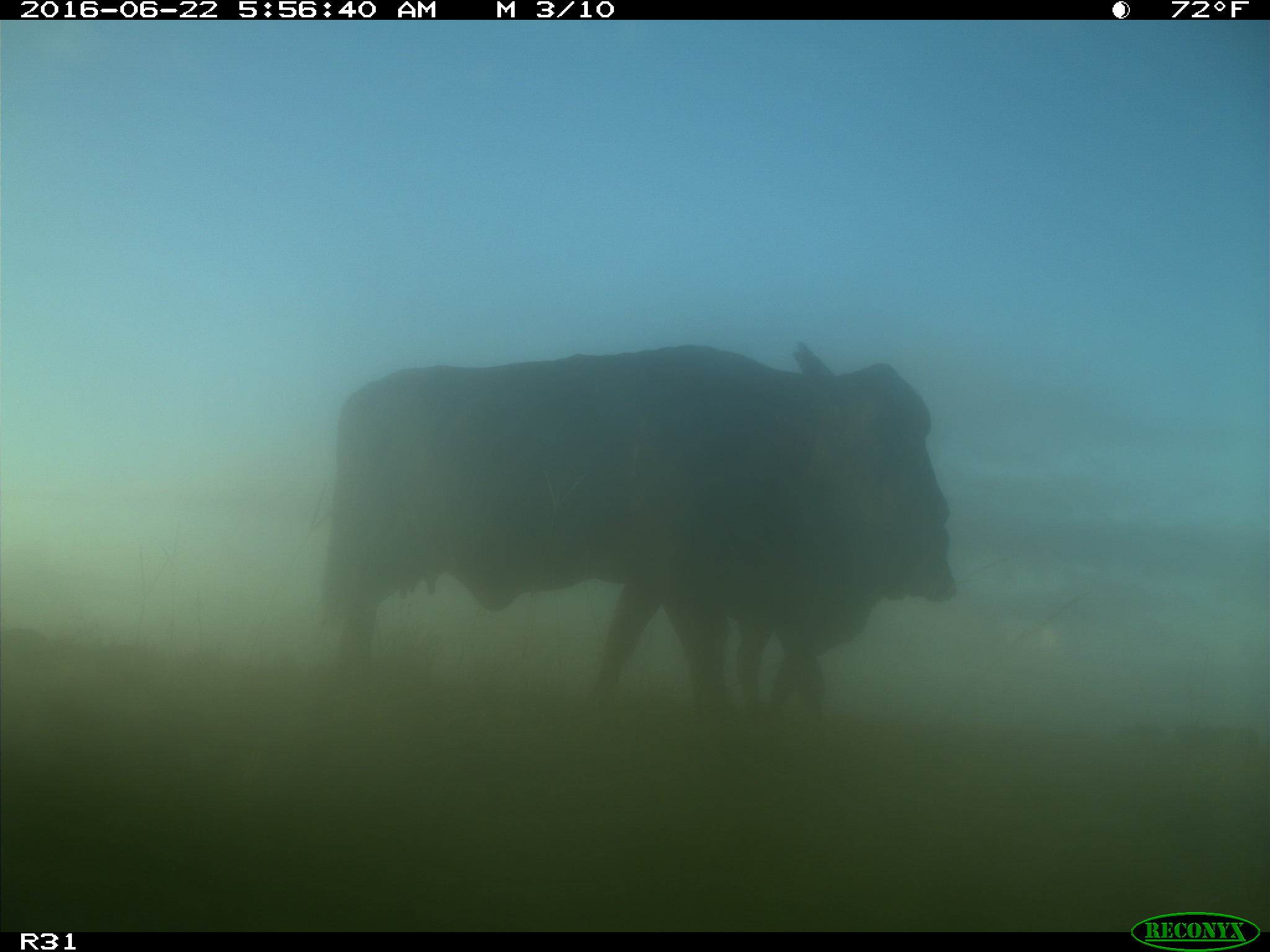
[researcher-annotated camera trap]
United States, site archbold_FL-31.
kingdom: Animalia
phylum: Chordata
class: Mammalia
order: Artiodactyla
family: Bovidae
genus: Bos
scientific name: Bos taurus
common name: domestic cow